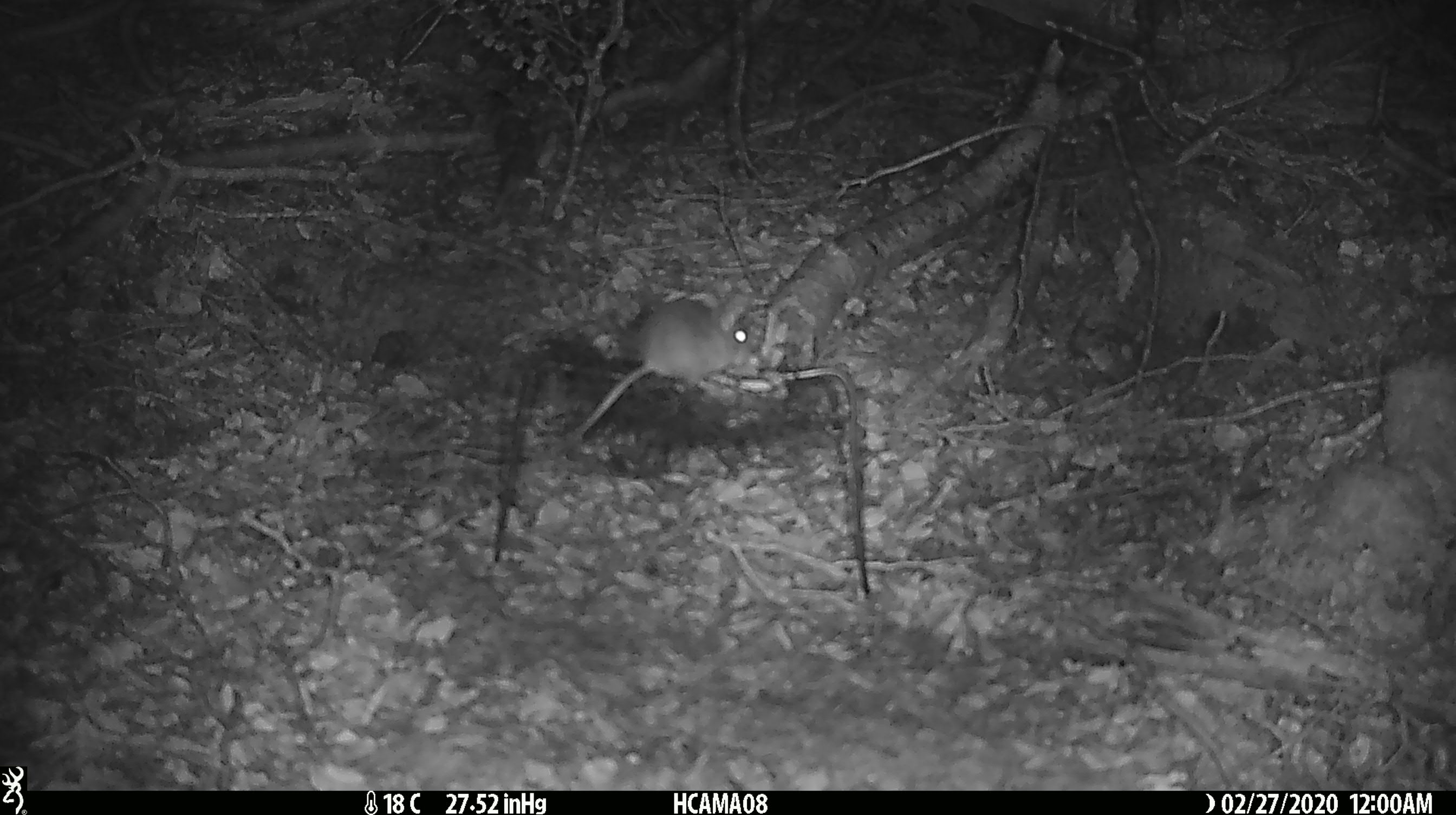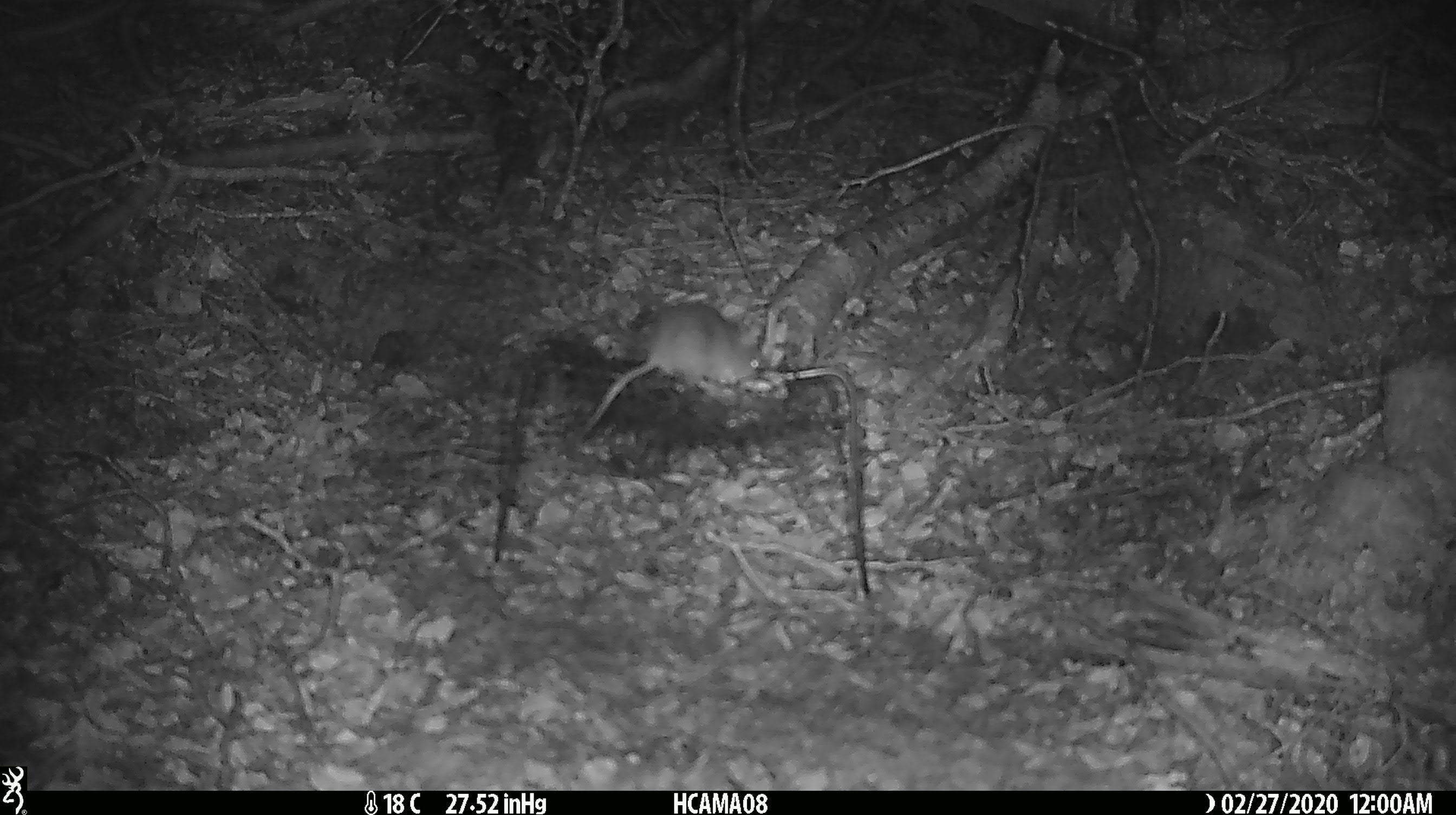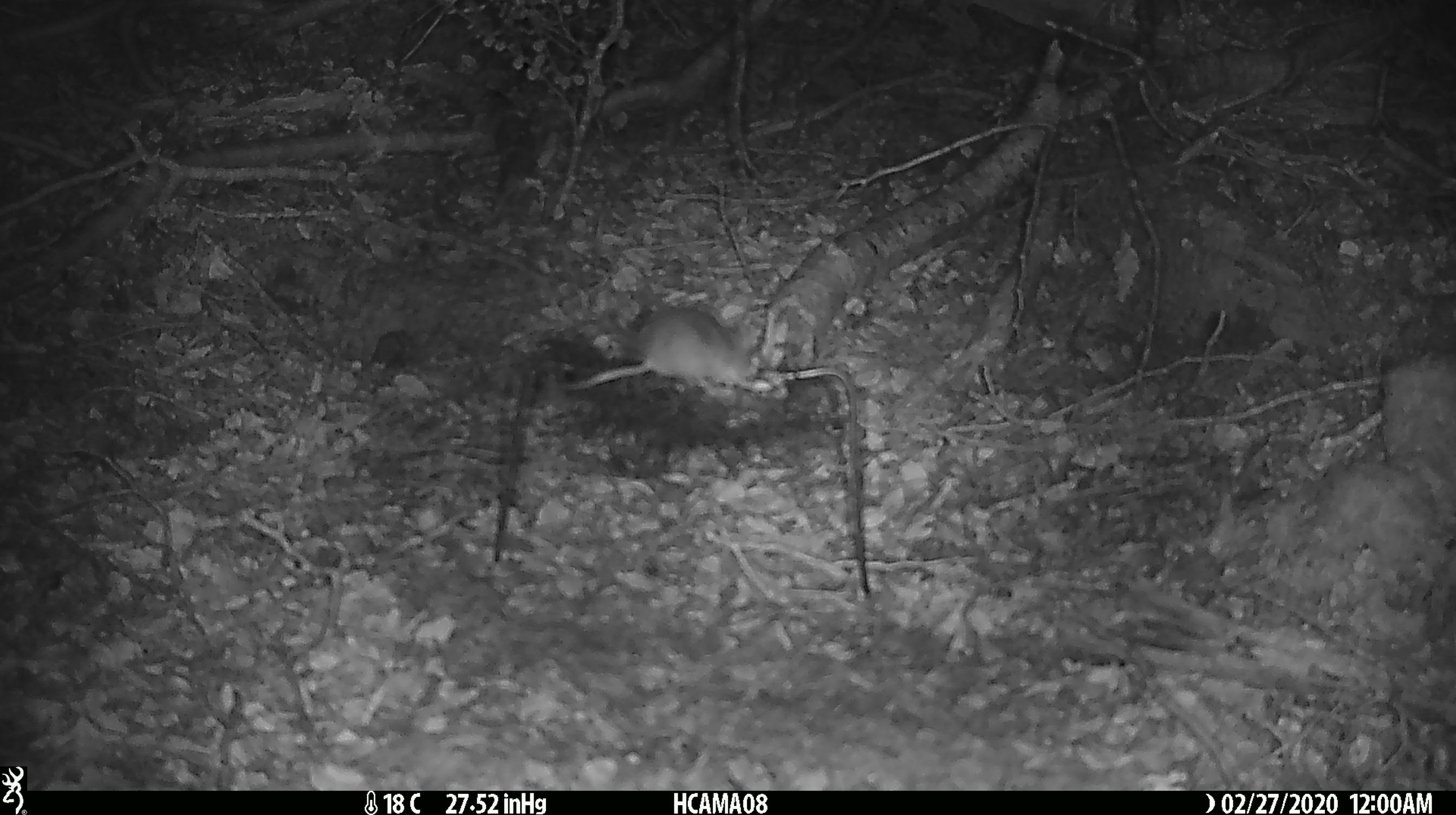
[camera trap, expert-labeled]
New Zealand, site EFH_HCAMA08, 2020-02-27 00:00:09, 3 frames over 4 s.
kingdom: Animalia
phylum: Chordata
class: Mammalia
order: Rodentia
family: Muridae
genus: Mus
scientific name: Mus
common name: mouse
Mouse (Mus).